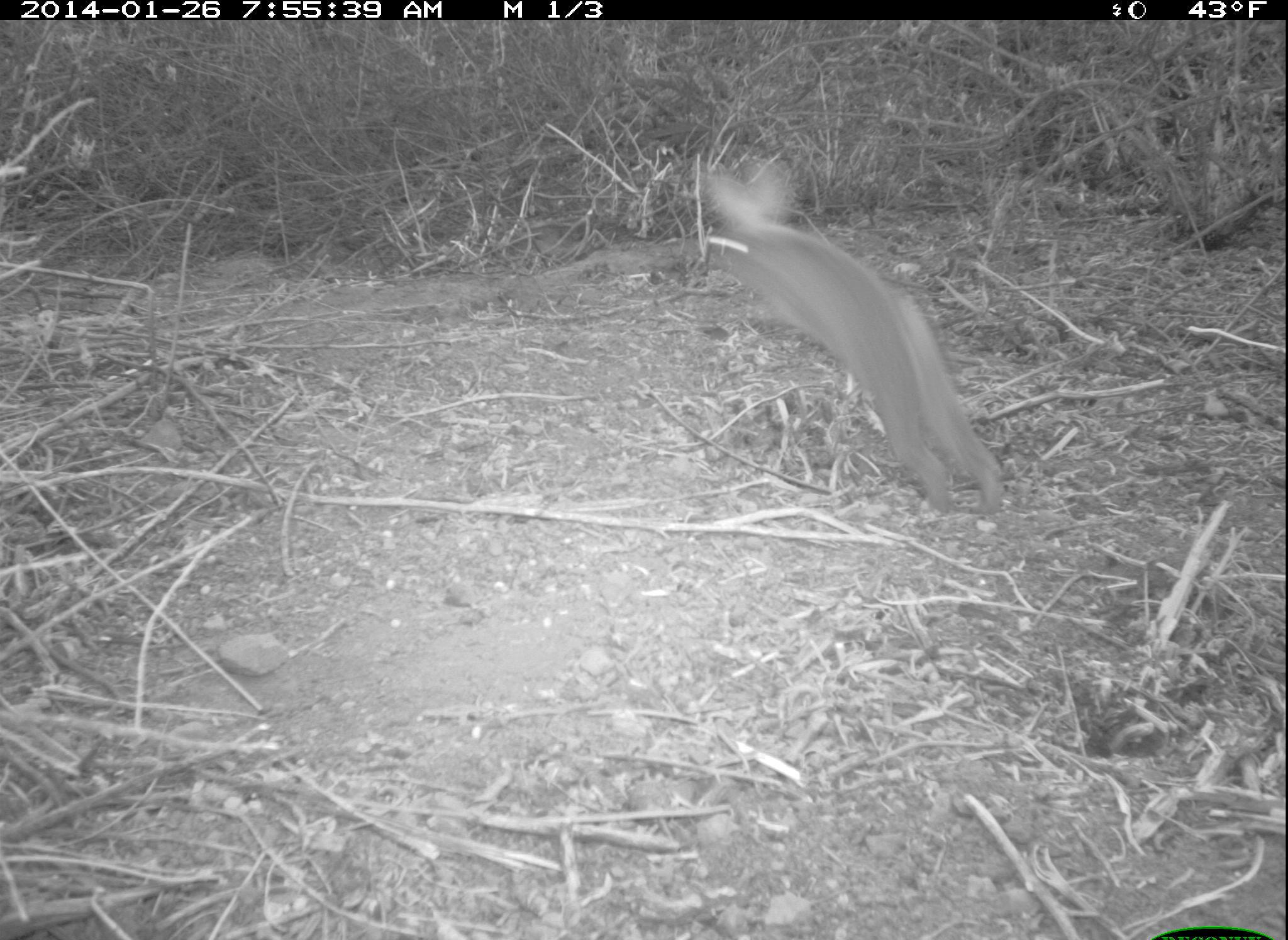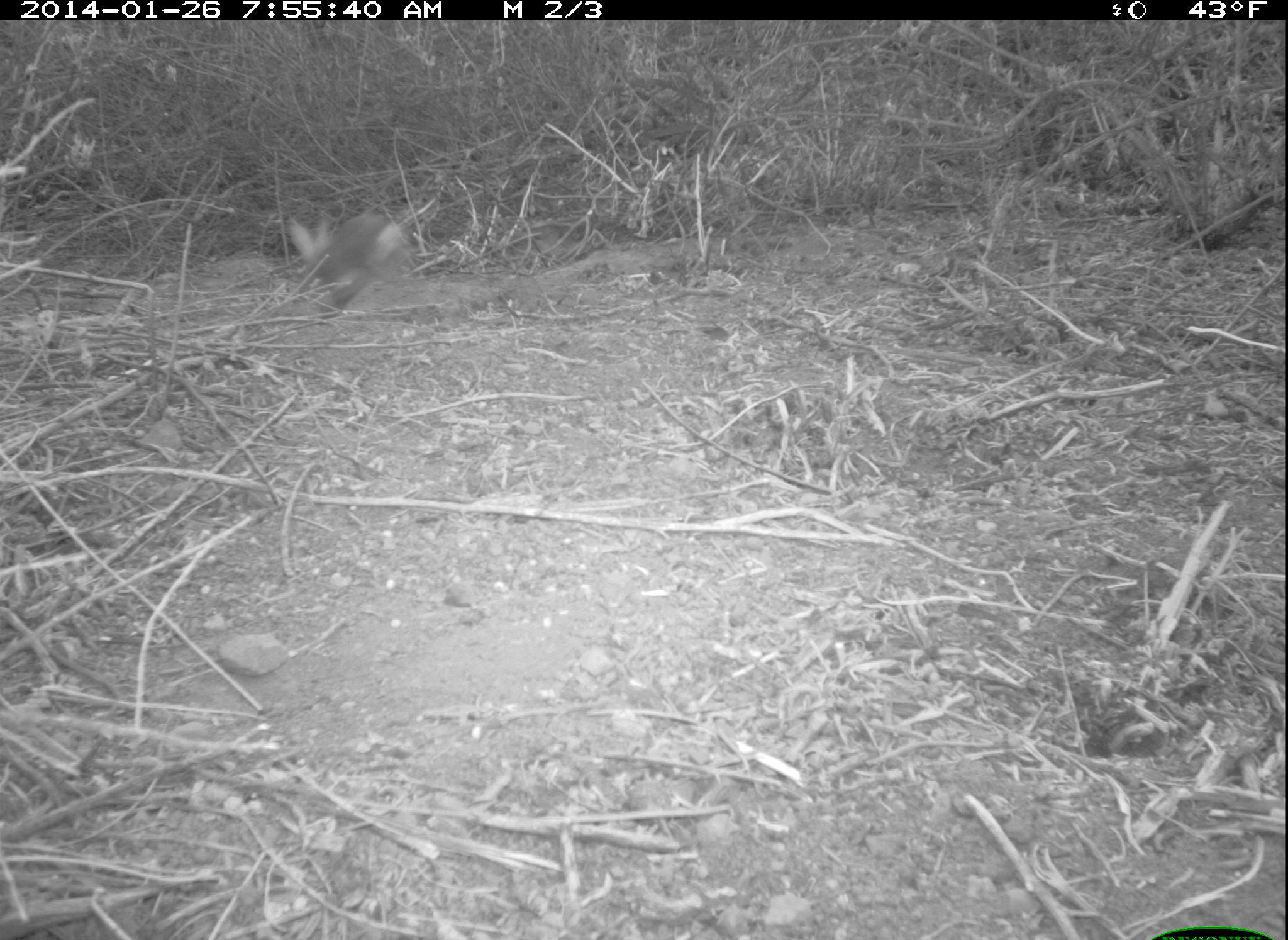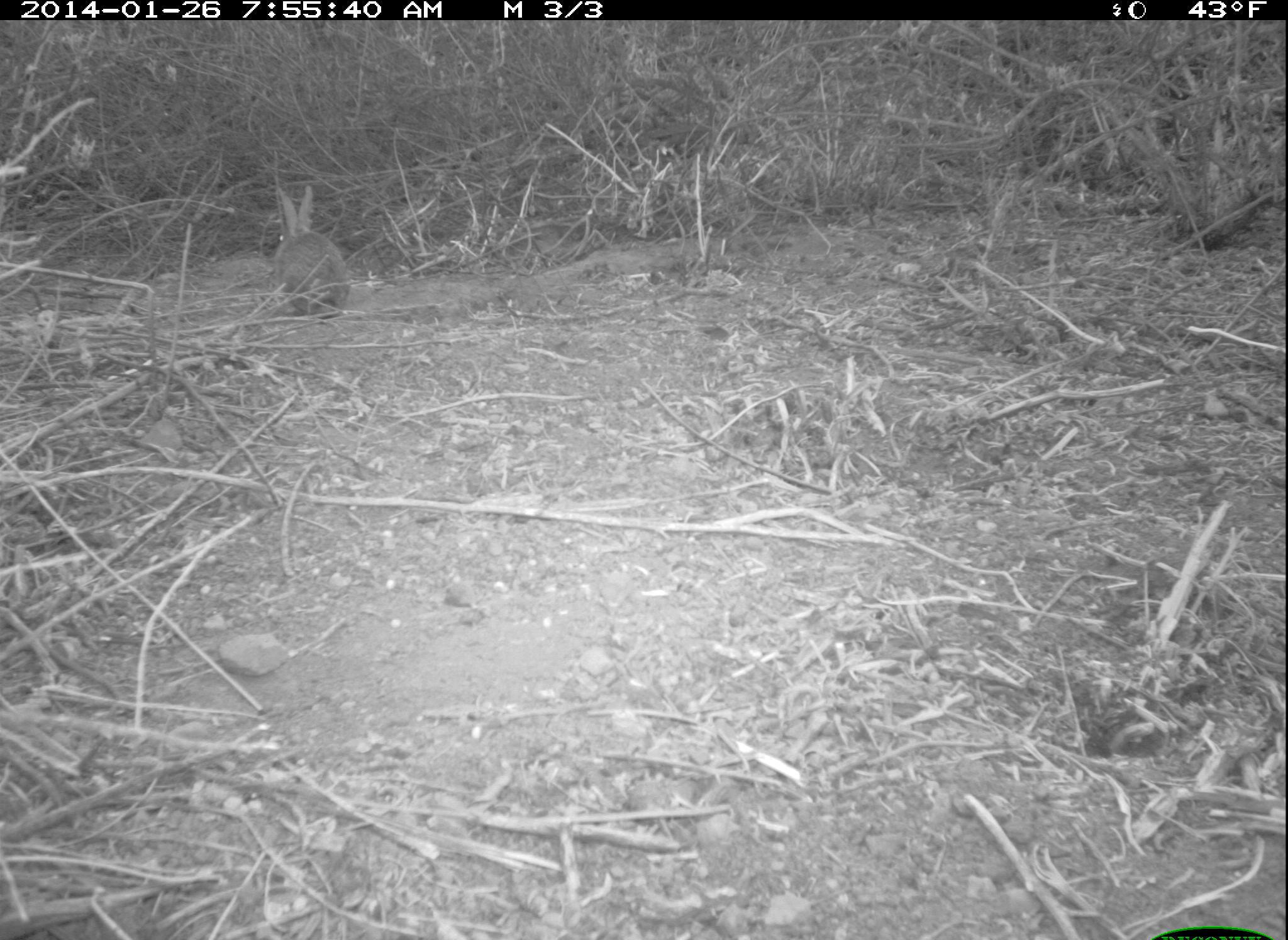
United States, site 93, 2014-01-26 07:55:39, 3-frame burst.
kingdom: Animalia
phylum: Chordata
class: Mammalia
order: Lagomorpha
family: Leporidae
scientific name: Leporidae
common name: rabbits and hares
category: rabbit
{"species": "rabbit (rabbits and hares) (Leporidae)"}